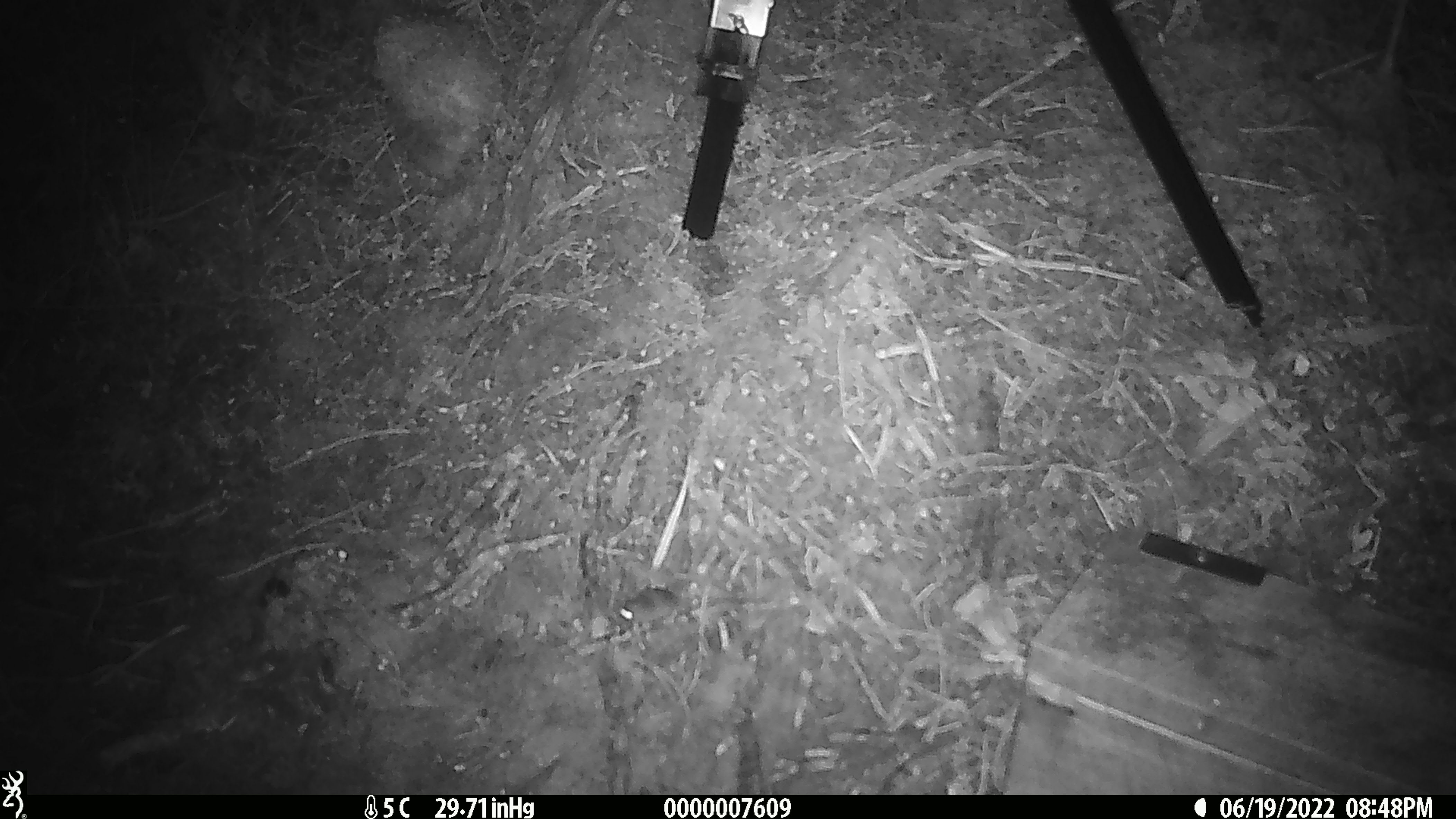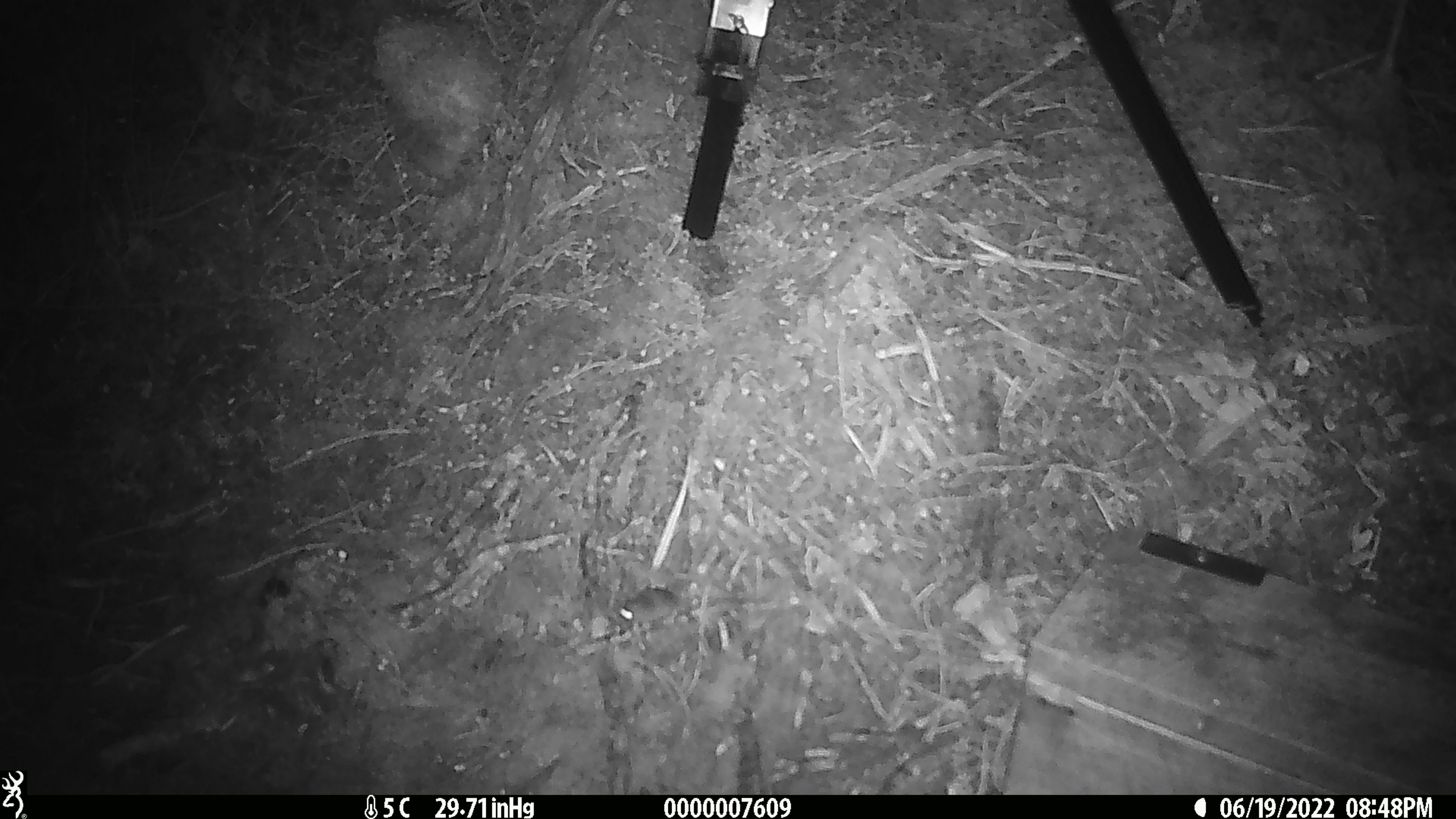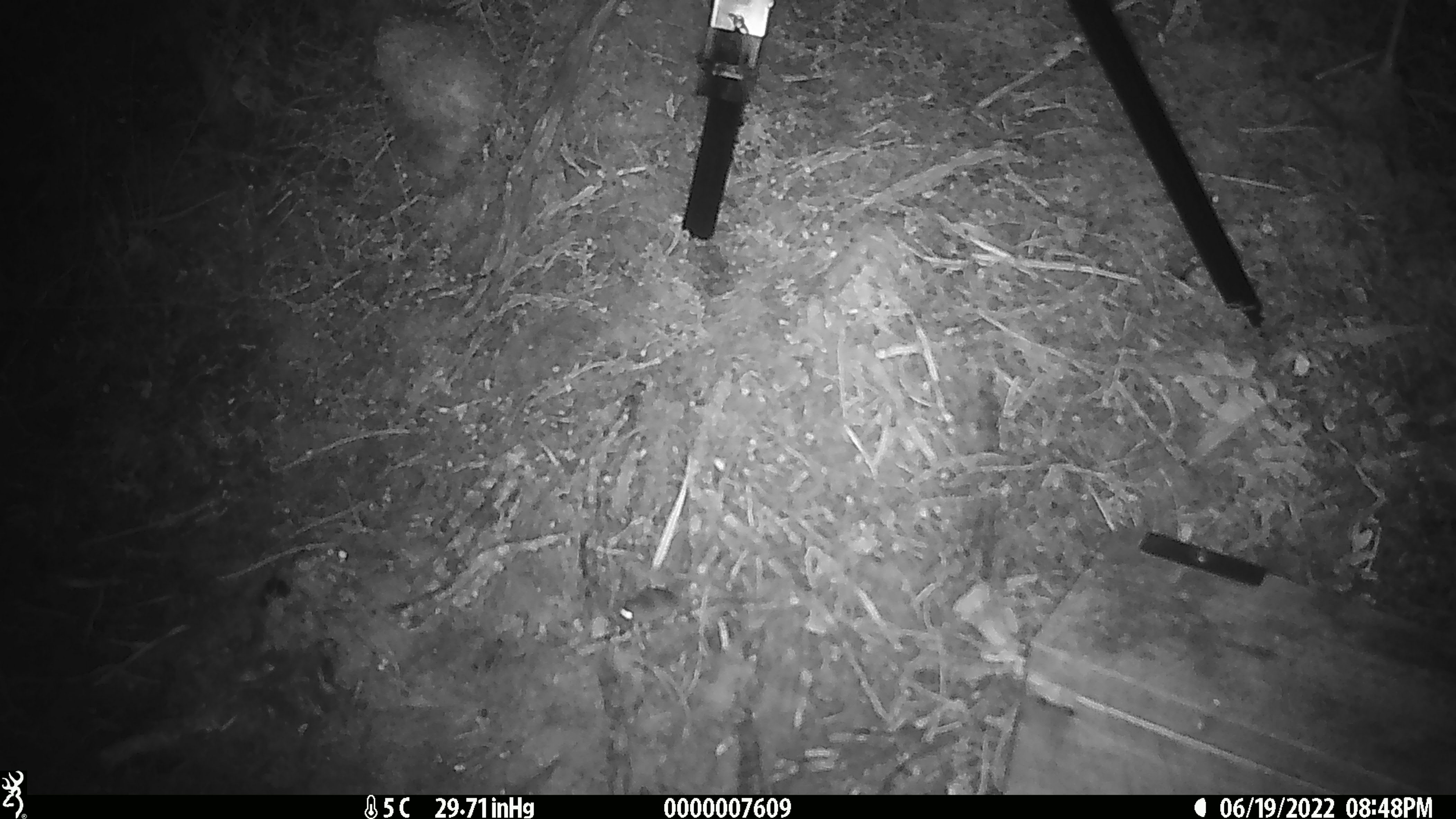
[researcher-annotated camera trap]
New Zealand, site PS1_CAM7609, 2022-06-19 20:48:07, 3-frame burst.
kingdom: Animalia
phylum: Chordata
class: Mammalia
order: Rodentia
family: Muridae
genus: Mus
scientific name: Mus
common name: mouse